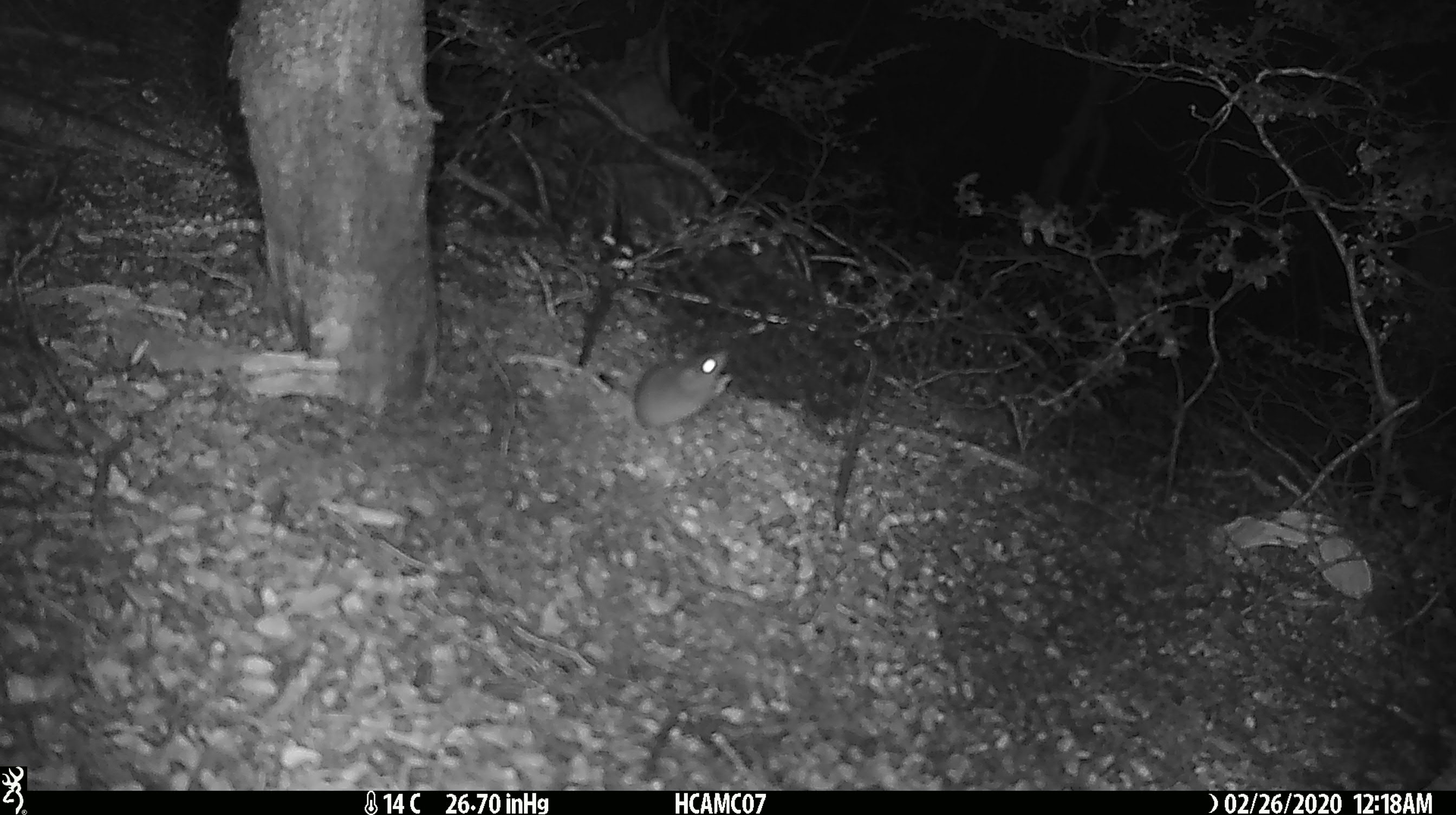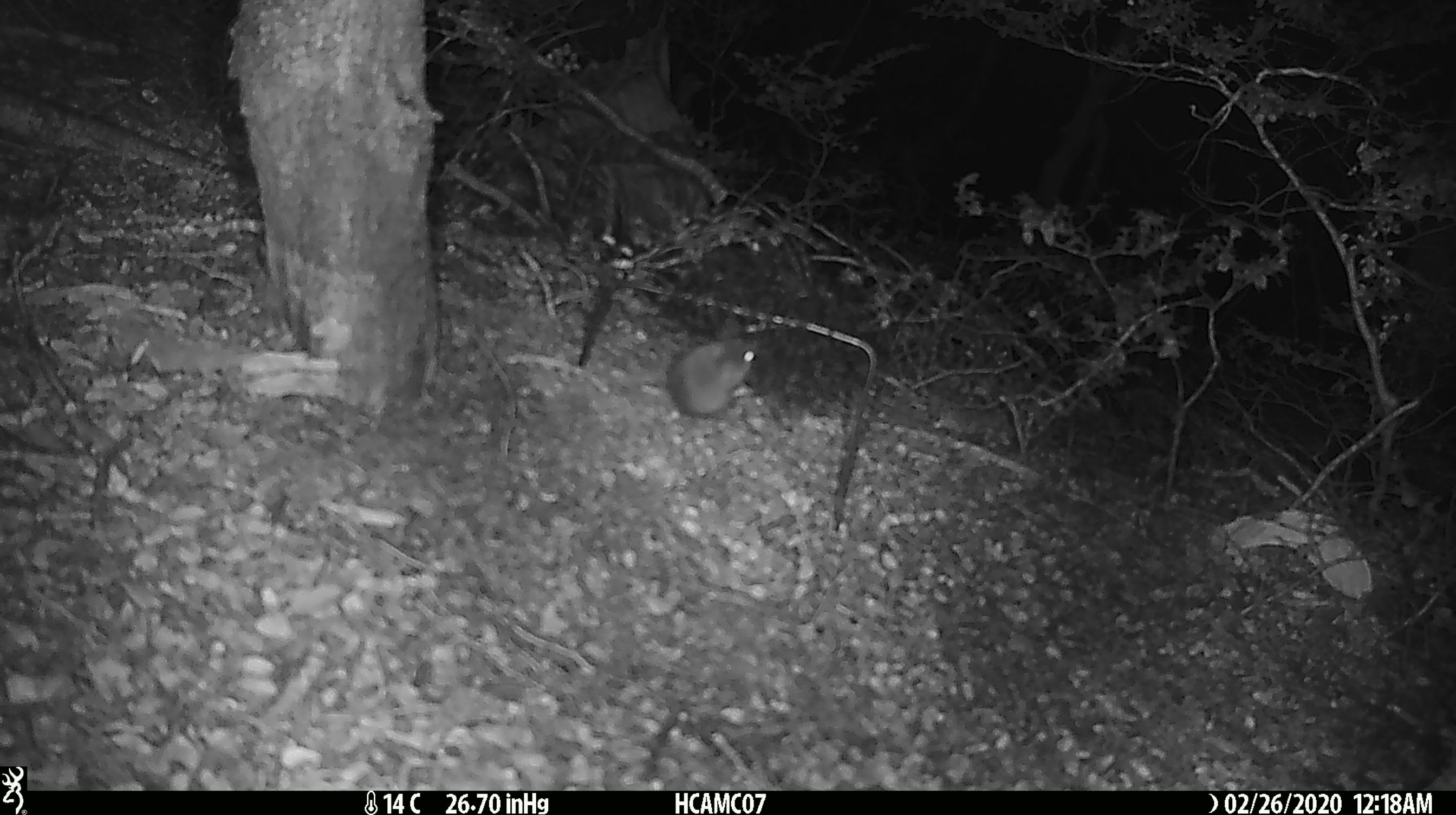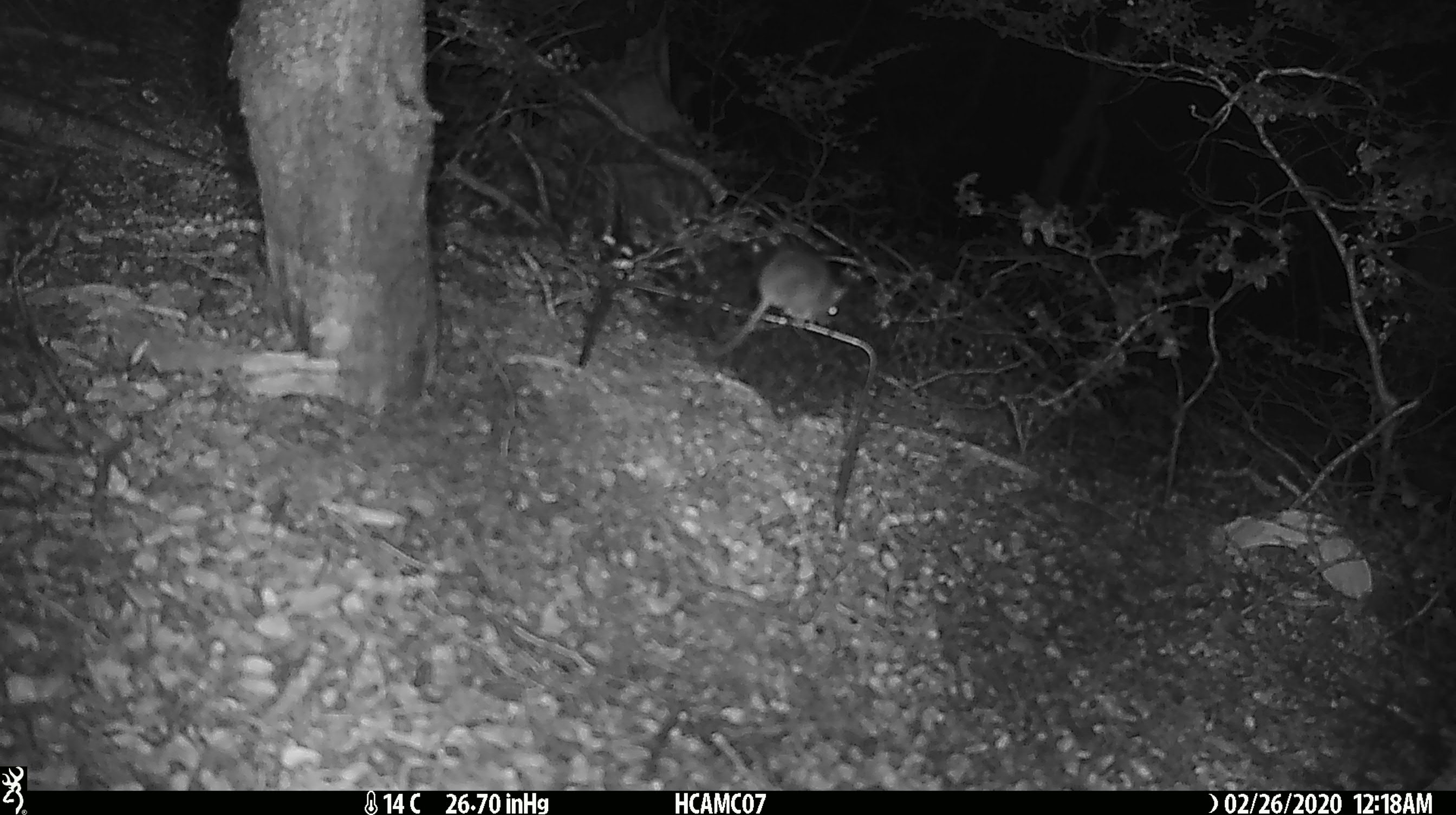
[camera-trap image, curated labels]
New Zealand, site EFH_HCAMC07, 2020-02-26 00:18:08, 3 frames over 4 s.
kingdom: Animalia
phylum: Chordata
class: Mammalia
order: Rodentia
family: Muridae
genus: Mus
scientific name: Mus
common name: mouse